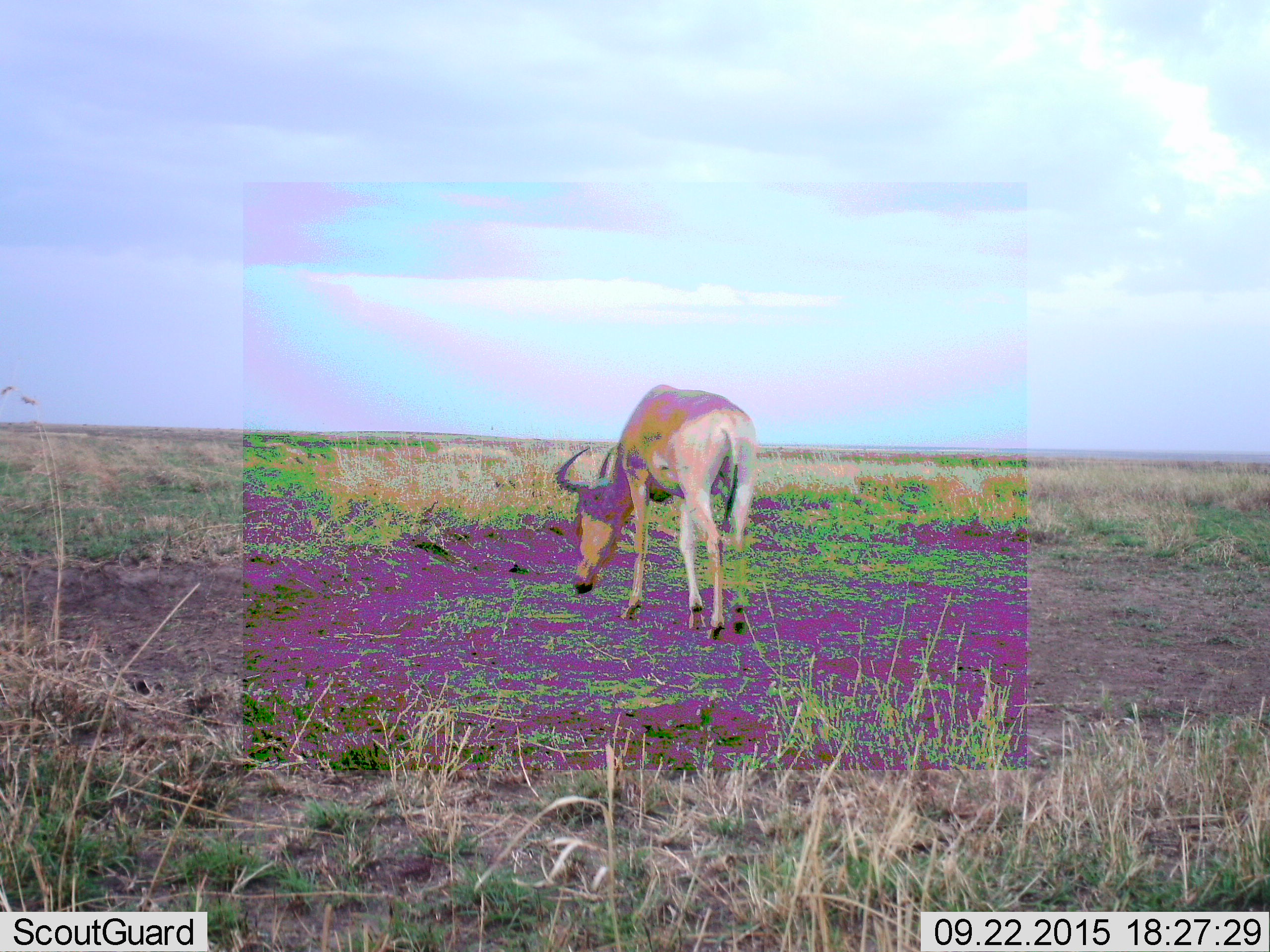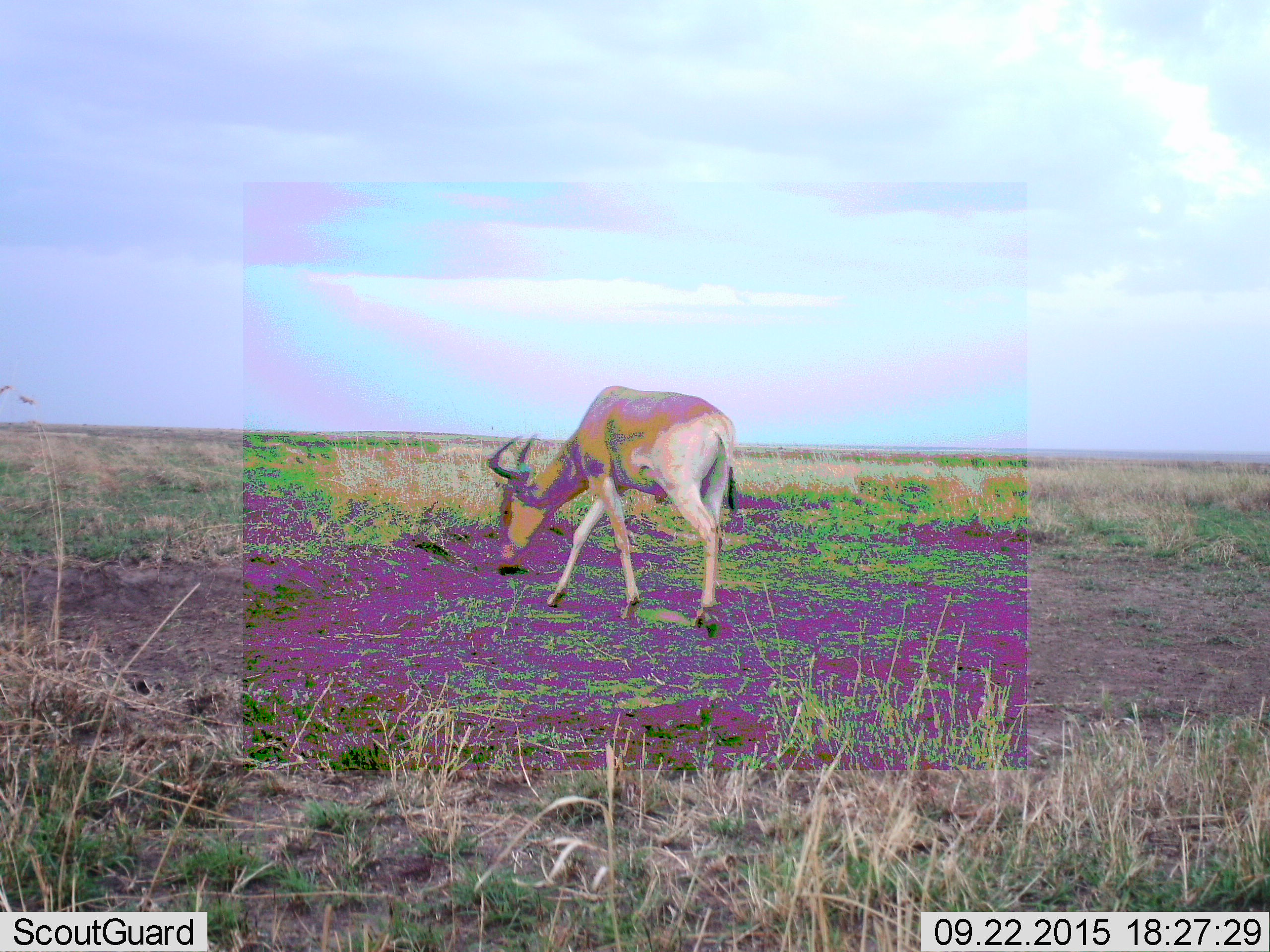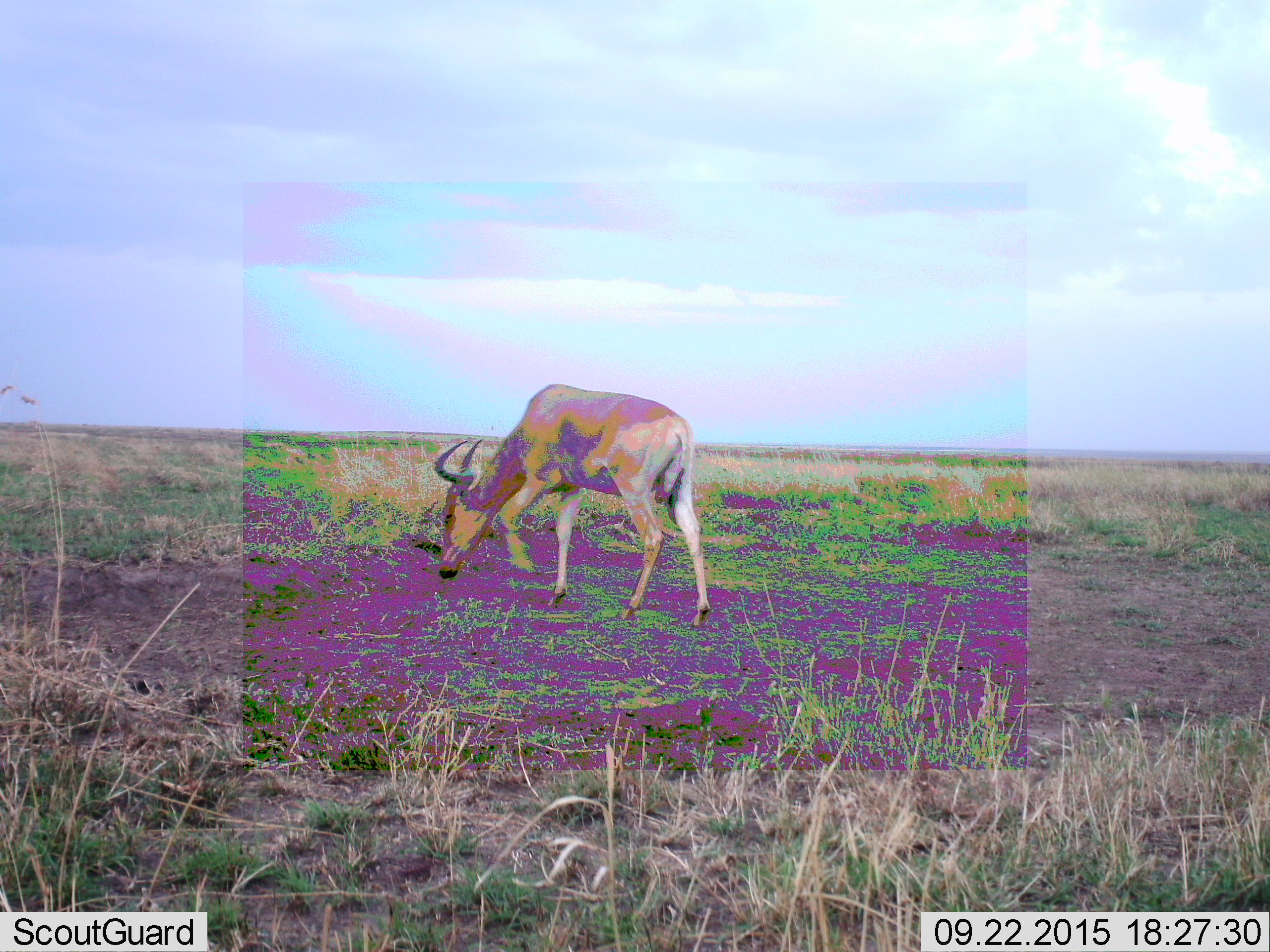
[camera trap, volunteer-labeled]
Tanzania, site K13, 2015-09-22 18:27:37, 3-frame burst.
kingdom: Animalia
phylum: Chordata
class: Mammalia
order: Artiodactyla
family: Bovidae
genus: Alcelaphus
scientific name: Alcelaphus buselaphus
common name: hartebeest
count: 1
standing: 0%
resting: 0%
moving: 83%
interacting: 0%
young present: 0%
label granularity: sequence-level